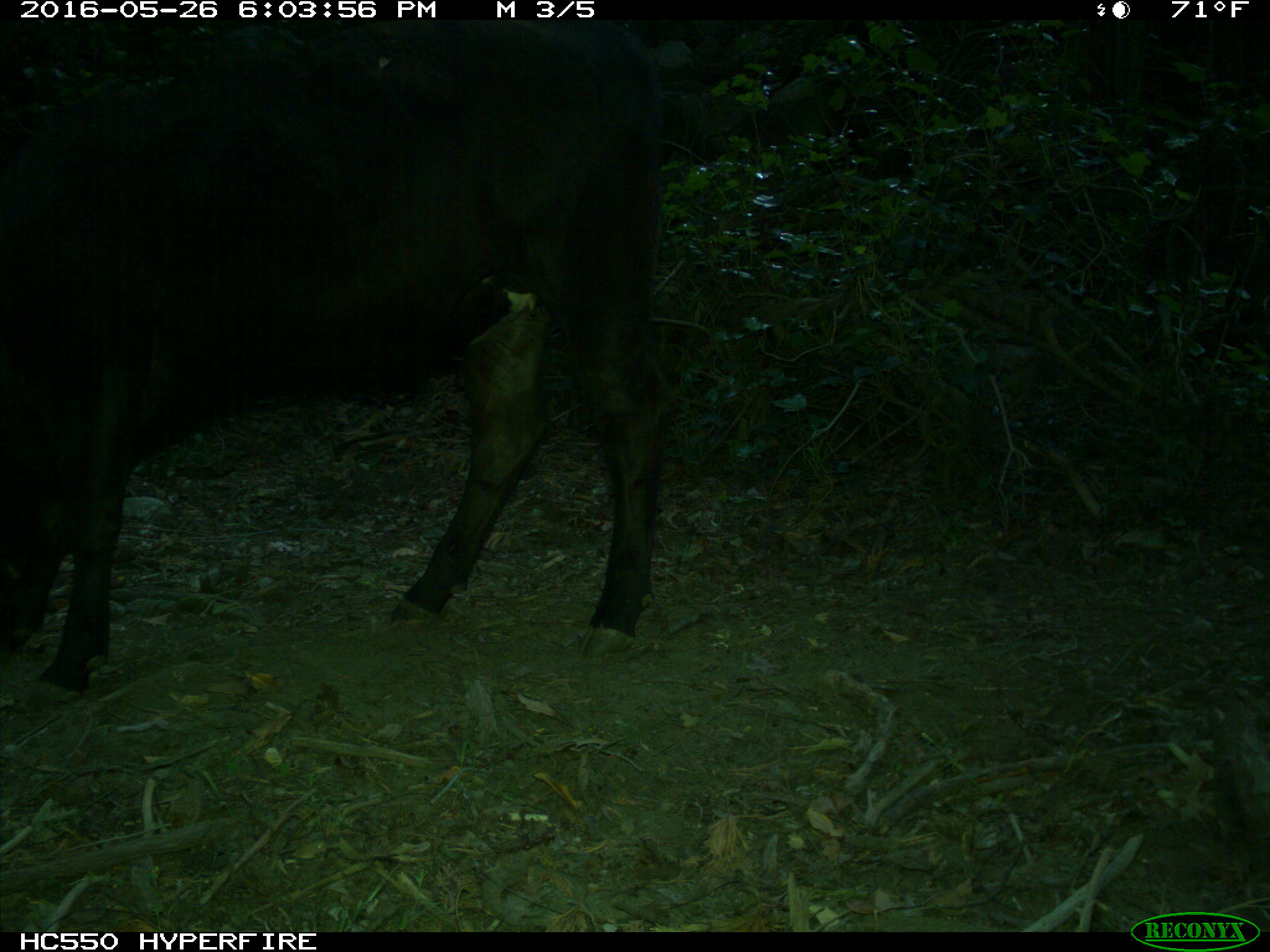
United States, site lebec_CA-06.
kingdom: Animalia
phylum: Chordata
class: Mammalia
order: Artiodactyla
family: Bovidae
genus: Bos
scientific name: Bos taurus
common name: domestic cow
Bos taurus (domestic cow).